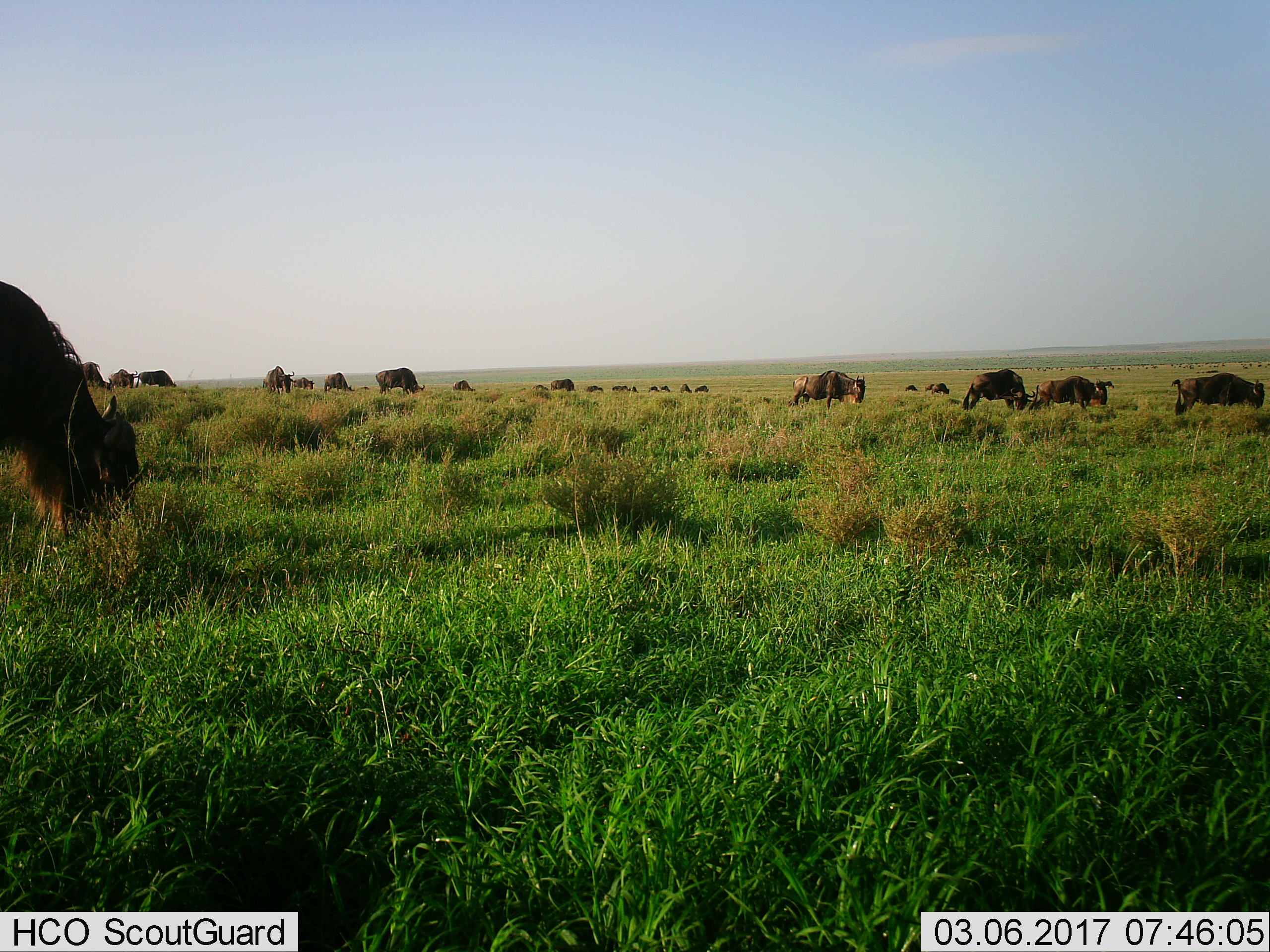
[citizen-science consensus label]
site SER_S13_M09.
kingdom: Animalia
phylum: Chordata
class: Mammalia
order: Artiodactyla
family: Bovidae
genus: Connochaetes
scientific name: Connochaetes taurinus taurinus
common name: blue wildebeest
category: wildebeestblue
Wildebeestblue (blue wildebeest) (Connochaetes taurinus taurinus), count 11-50. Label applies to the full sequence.